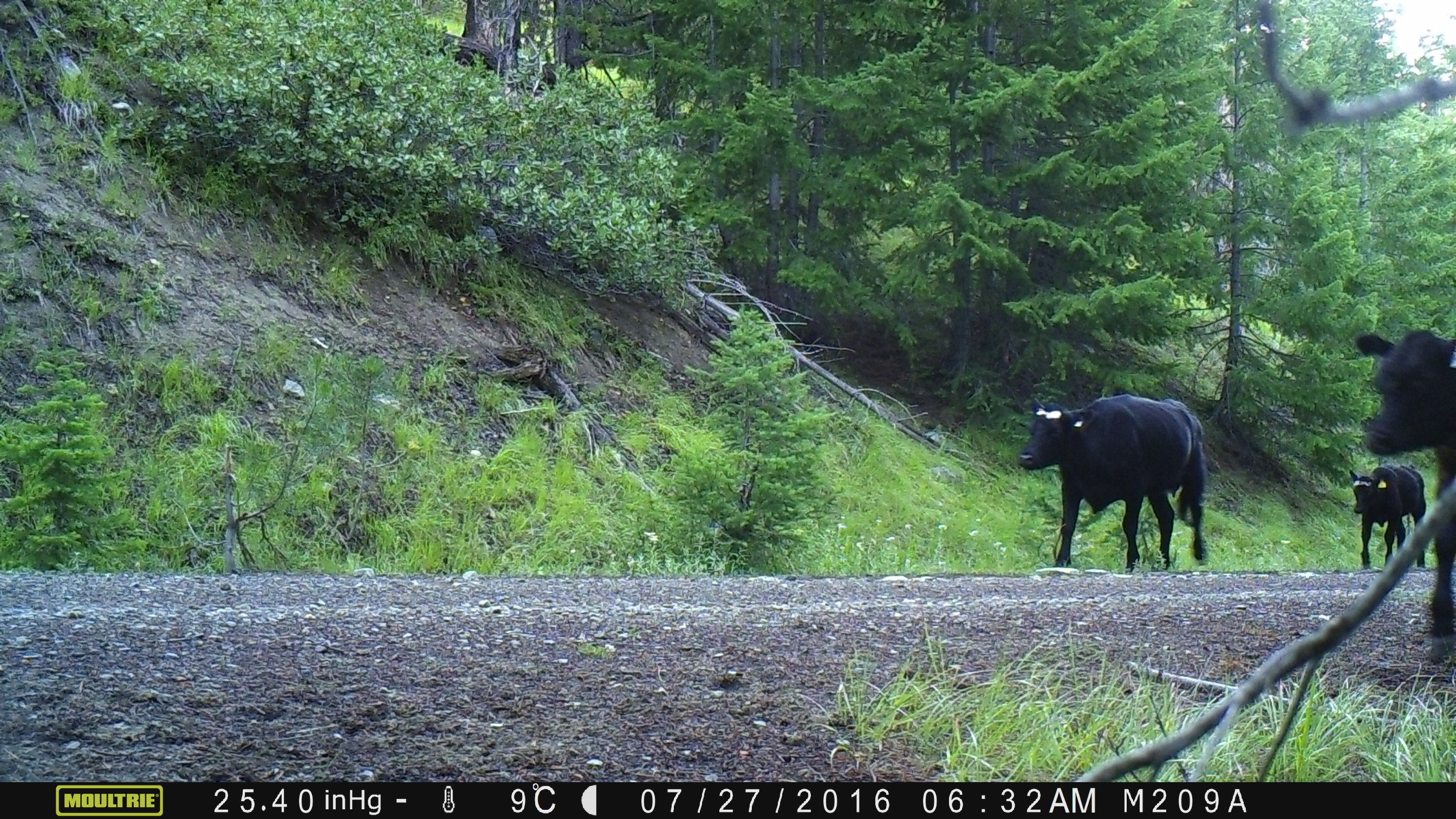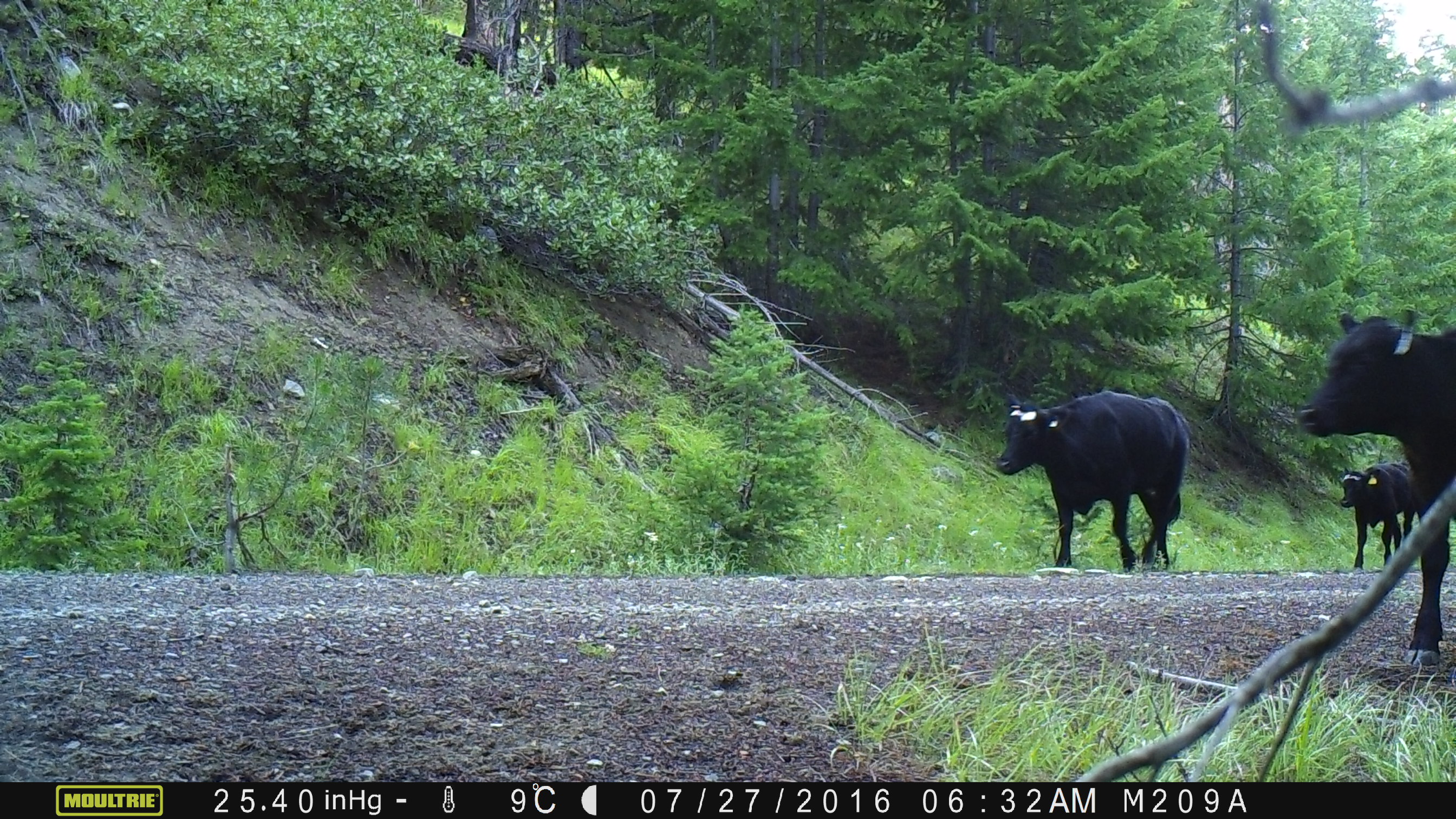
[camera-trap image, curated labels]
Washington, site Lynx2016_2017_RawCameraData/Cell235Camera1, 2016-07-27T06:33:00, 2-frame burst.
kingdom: Animalia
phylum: Chordata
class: Mammalia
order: Artiodactyla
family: Bovidae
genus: Bos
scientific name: Bos taurus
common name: domestic cattle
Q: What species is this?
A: Domestic cattle (Bos taurus).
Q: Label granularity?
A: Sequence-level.